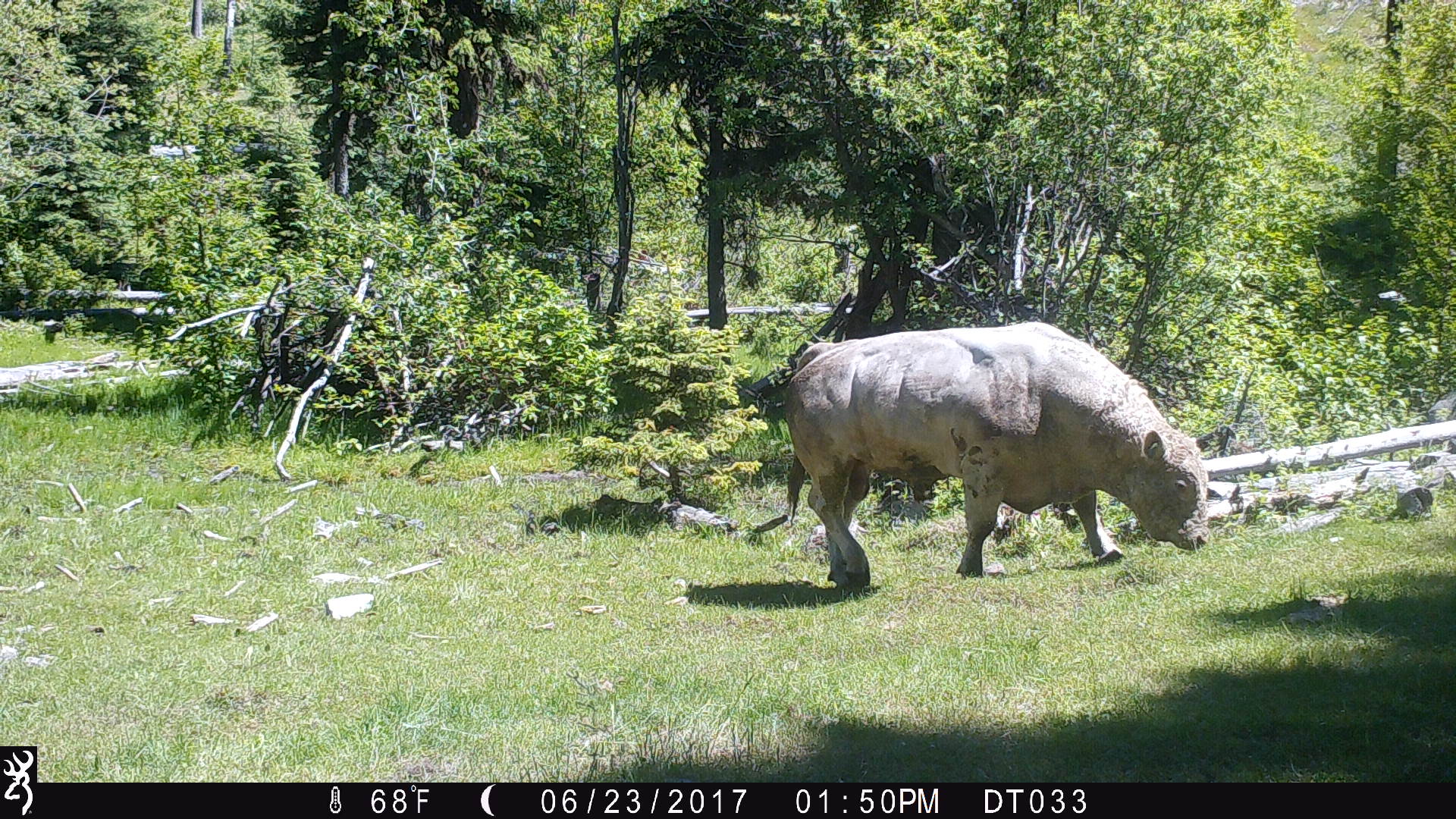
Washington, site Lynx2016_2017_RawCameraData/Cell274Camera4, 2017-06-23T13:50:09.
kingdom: Animalia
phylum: Chordata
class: Mammalia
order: Artiodactyla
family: Bovidae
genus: Bos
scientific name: Bos taurus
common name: domestic cattle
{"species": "domestic cattle (Bos taurus)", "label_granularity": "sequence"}